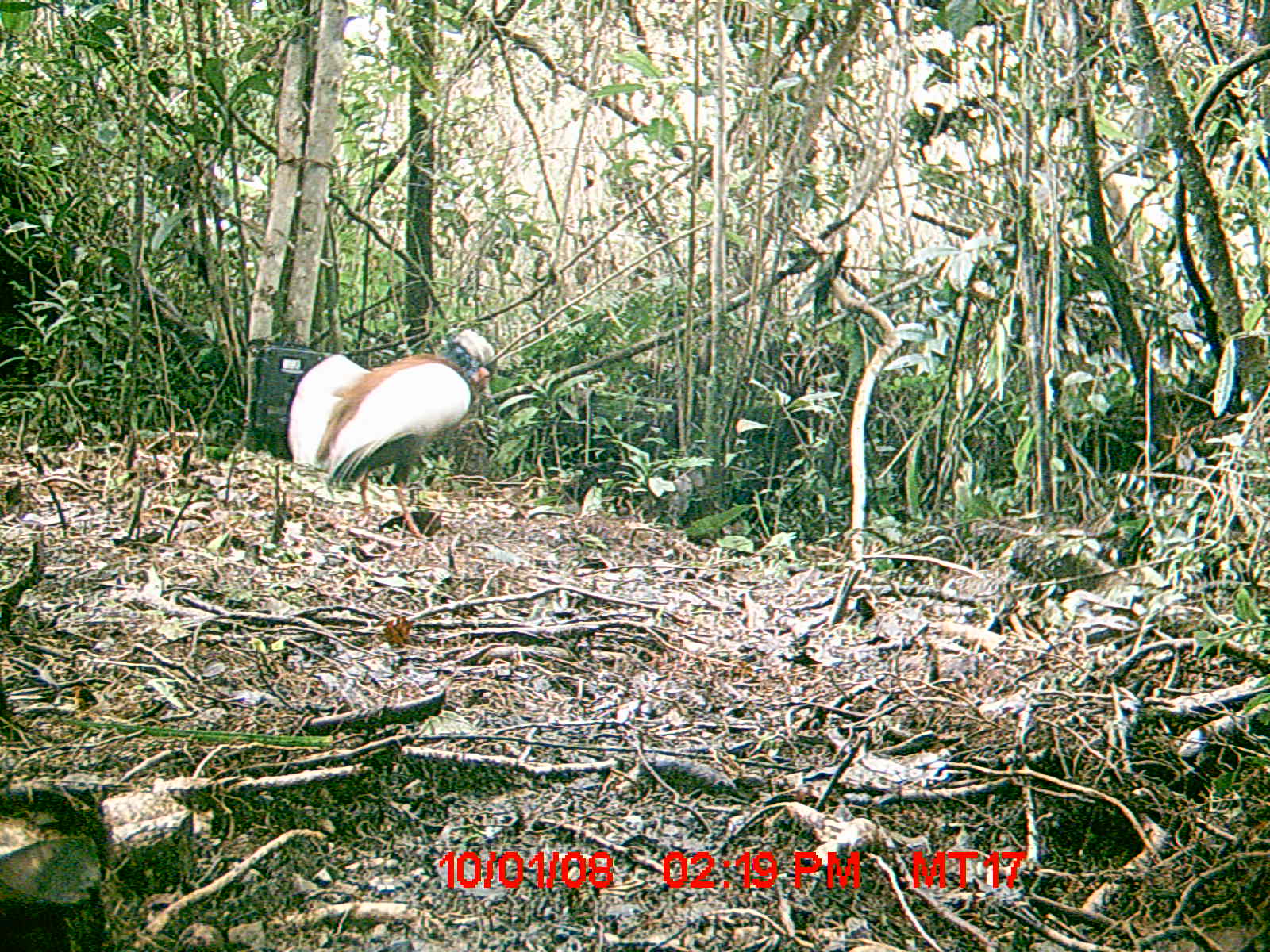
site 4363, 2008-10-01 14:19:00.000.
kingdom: Animalia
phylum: Chordata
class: Aves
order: Pelecaniformes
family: Threskiornithidae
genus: Lophotibis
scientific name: Lophotibis cristata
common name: madagascan ibis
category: lophotibis cristataa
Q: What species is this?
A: Lophotibis cristataa (madagascan ibis) (Lophotibis cristata).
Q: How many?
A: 2.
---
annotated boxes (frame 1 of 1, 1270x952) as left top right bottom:
lophotibis cristataa: 287 327 499 538